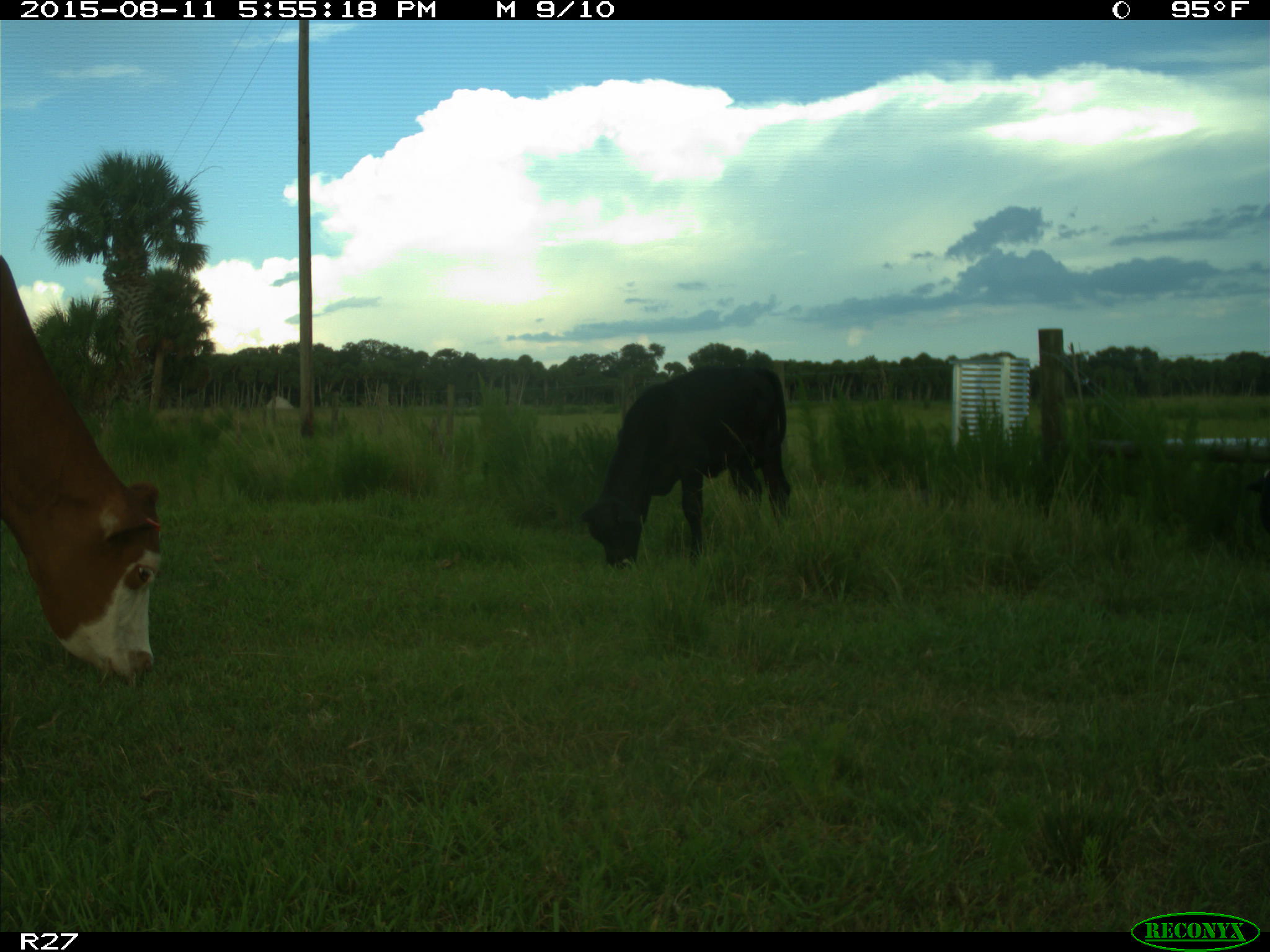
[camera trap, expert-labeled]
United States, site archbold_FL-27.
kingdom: Animalia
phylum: Chordata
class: Mammalia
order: Artiodactyla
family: Bovidae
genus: Bos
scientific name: Bos taurus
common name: domestic cow